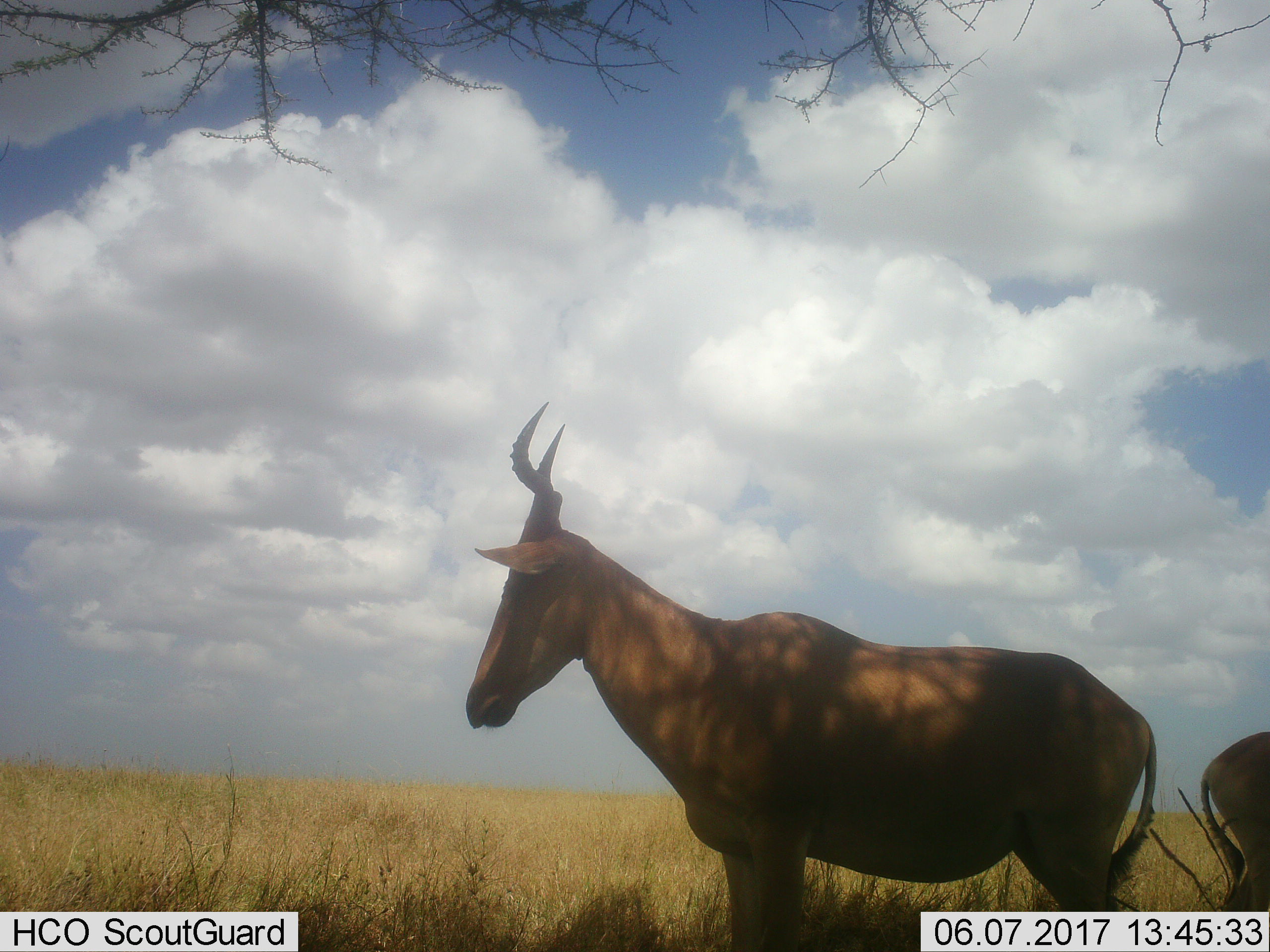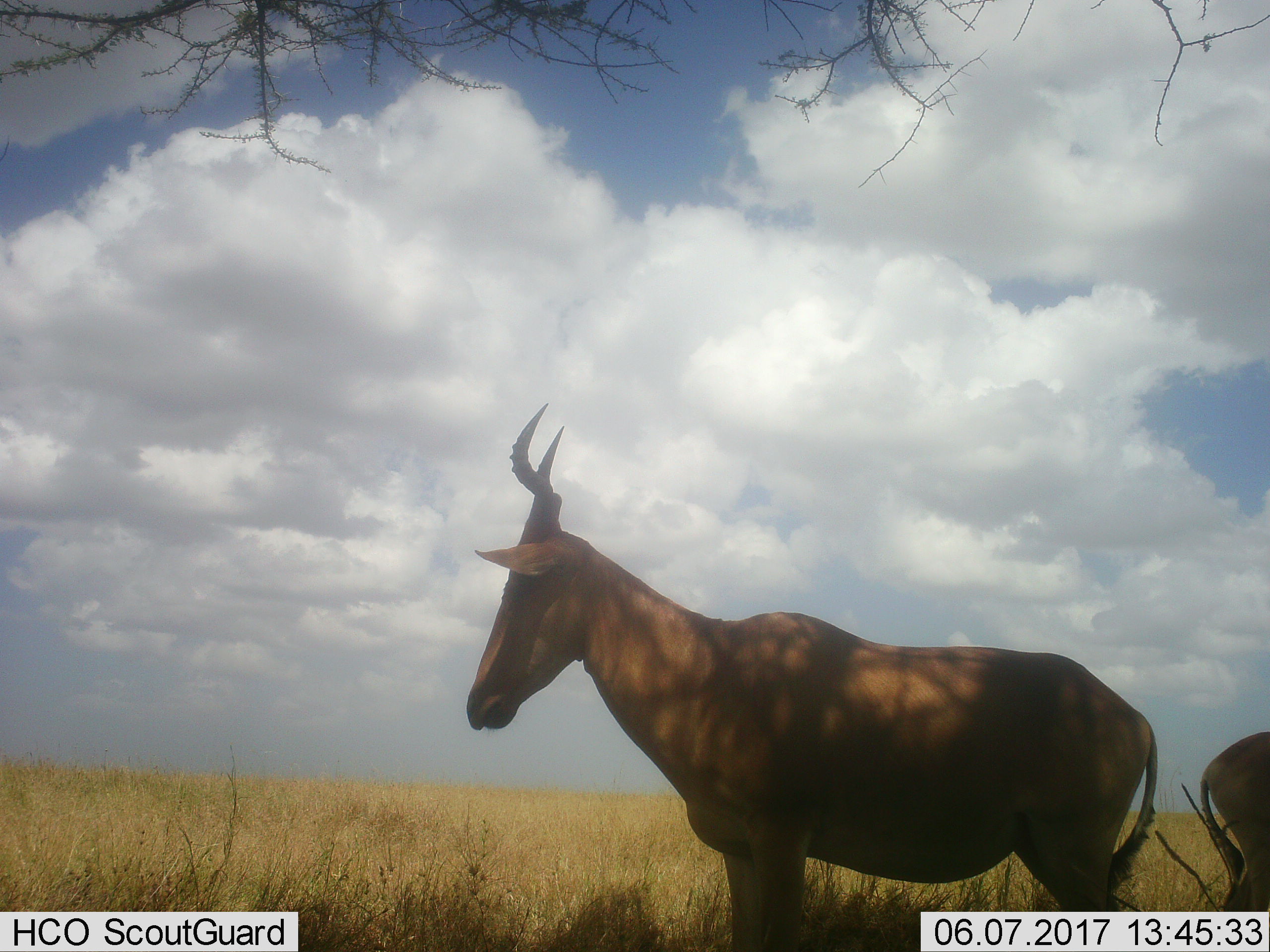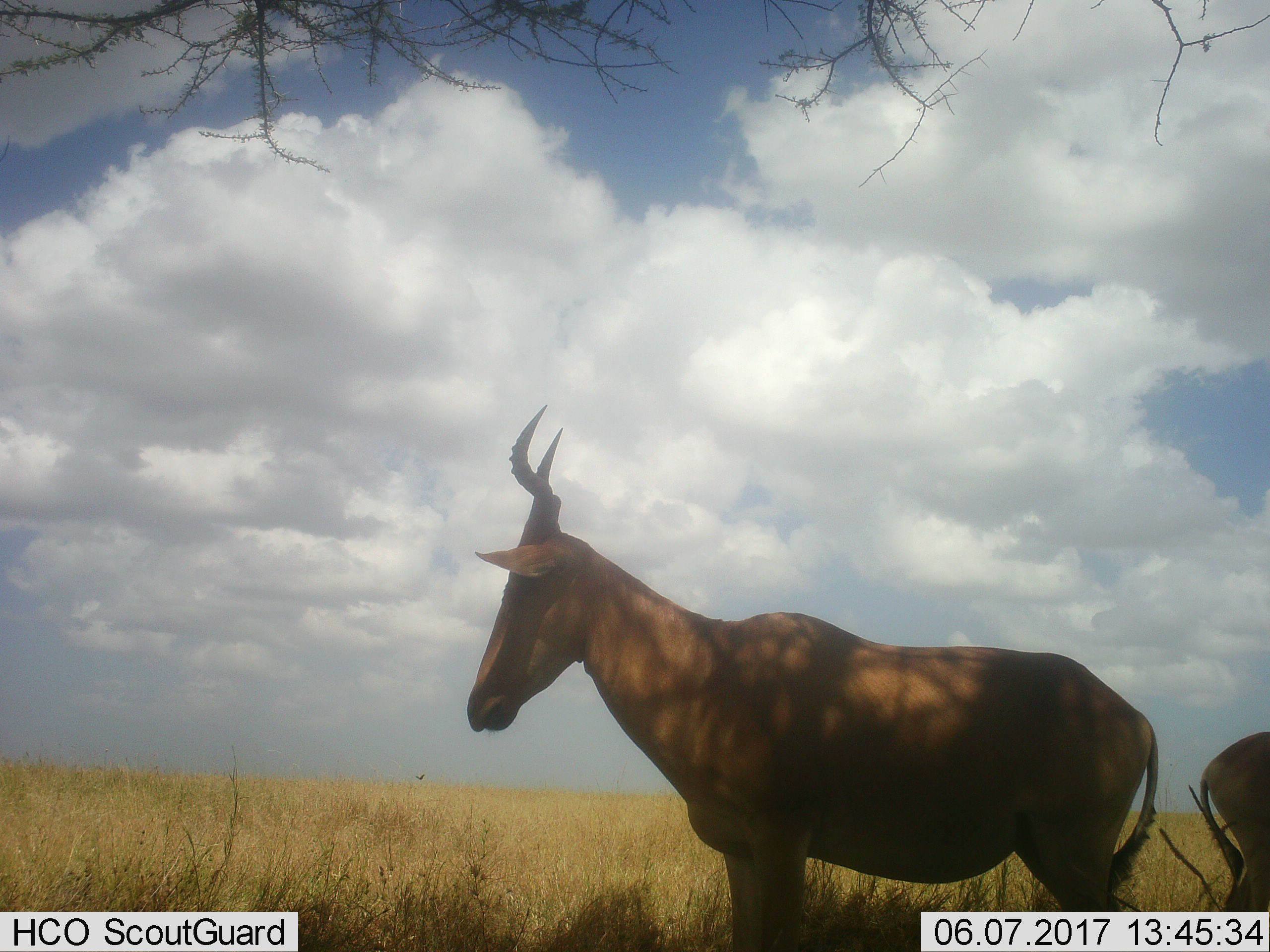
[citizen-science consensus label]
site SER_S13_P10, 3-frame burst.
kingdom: Animalia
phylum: Chordata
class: Mammalia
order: Artiodactyla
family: Bovidae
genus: Alcelaphus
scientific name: Alcelaphus buselaphus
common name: hartebeest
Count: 2.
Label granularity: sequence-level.